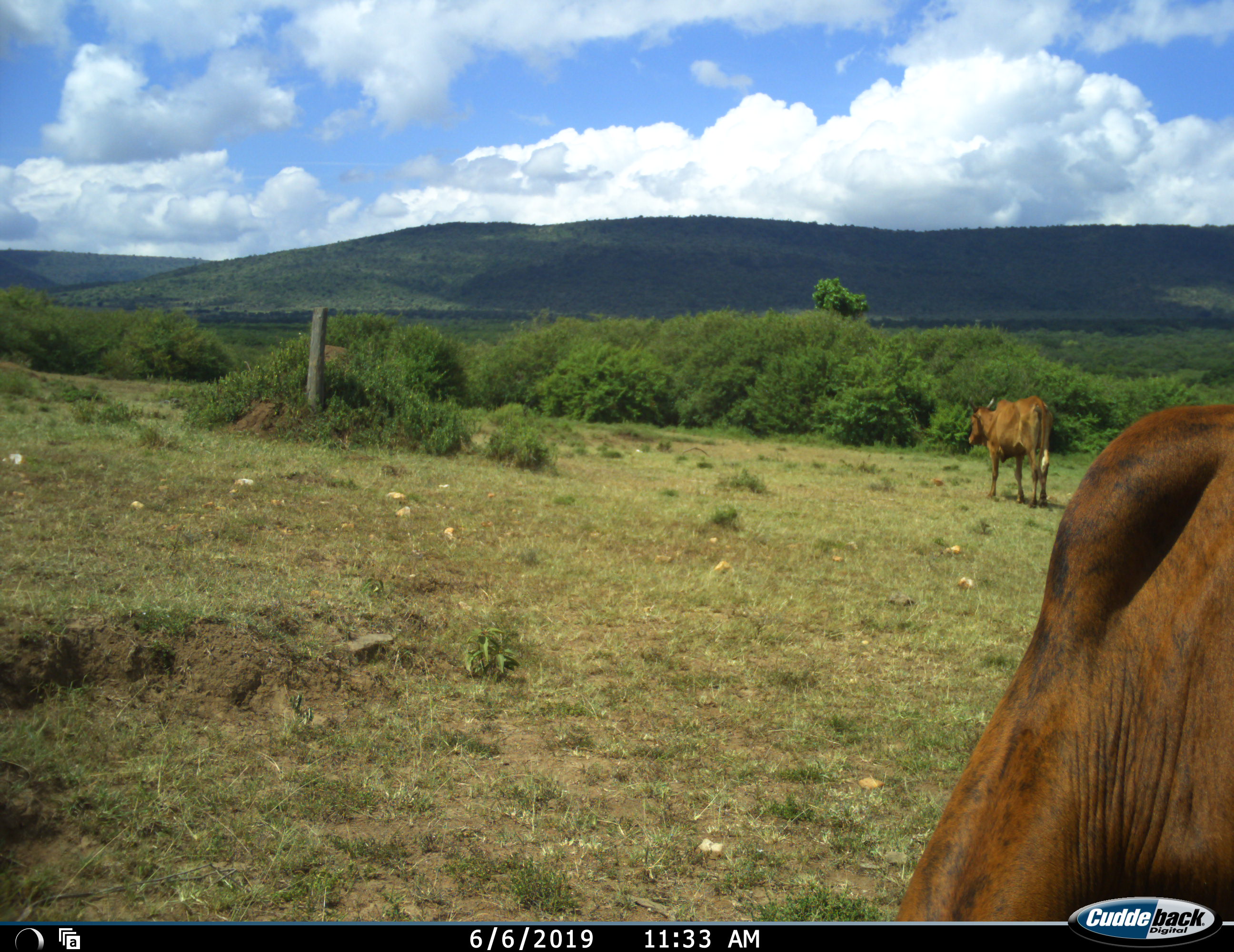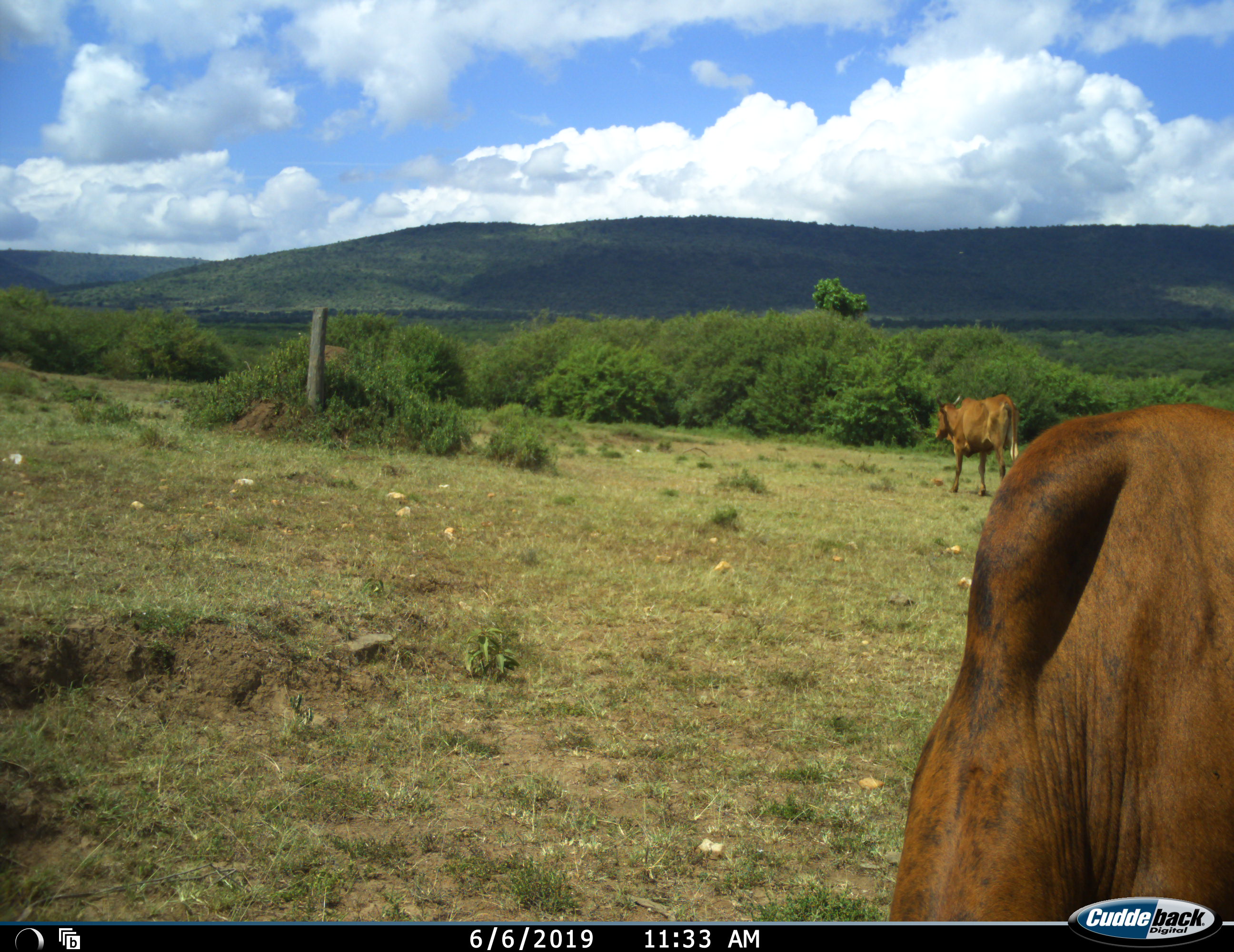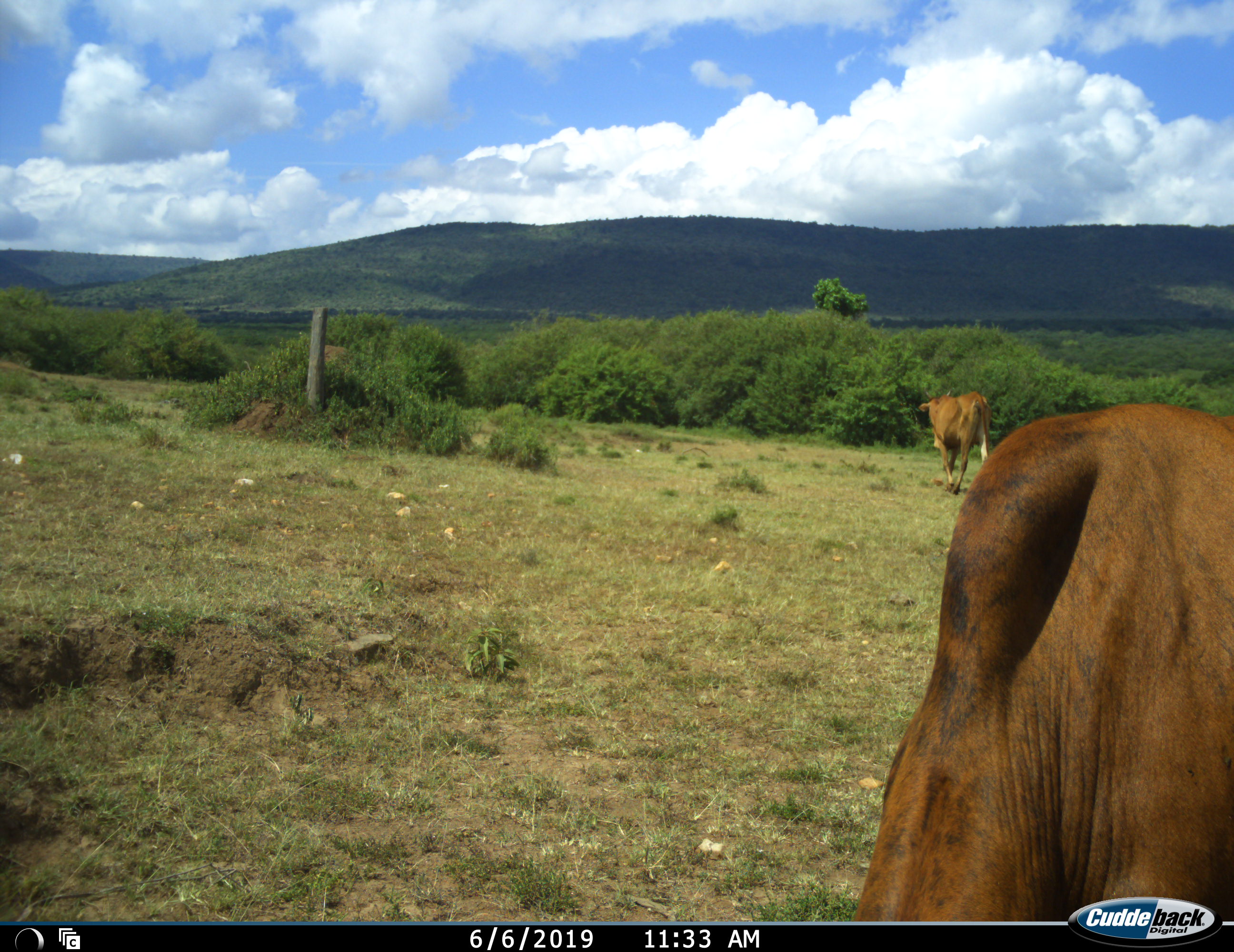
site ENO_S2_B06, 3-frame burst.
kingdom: Animalia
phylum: Chordata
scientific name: Vertebrata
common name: domestic animal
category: domesticanimal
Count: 2.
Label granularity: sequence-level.